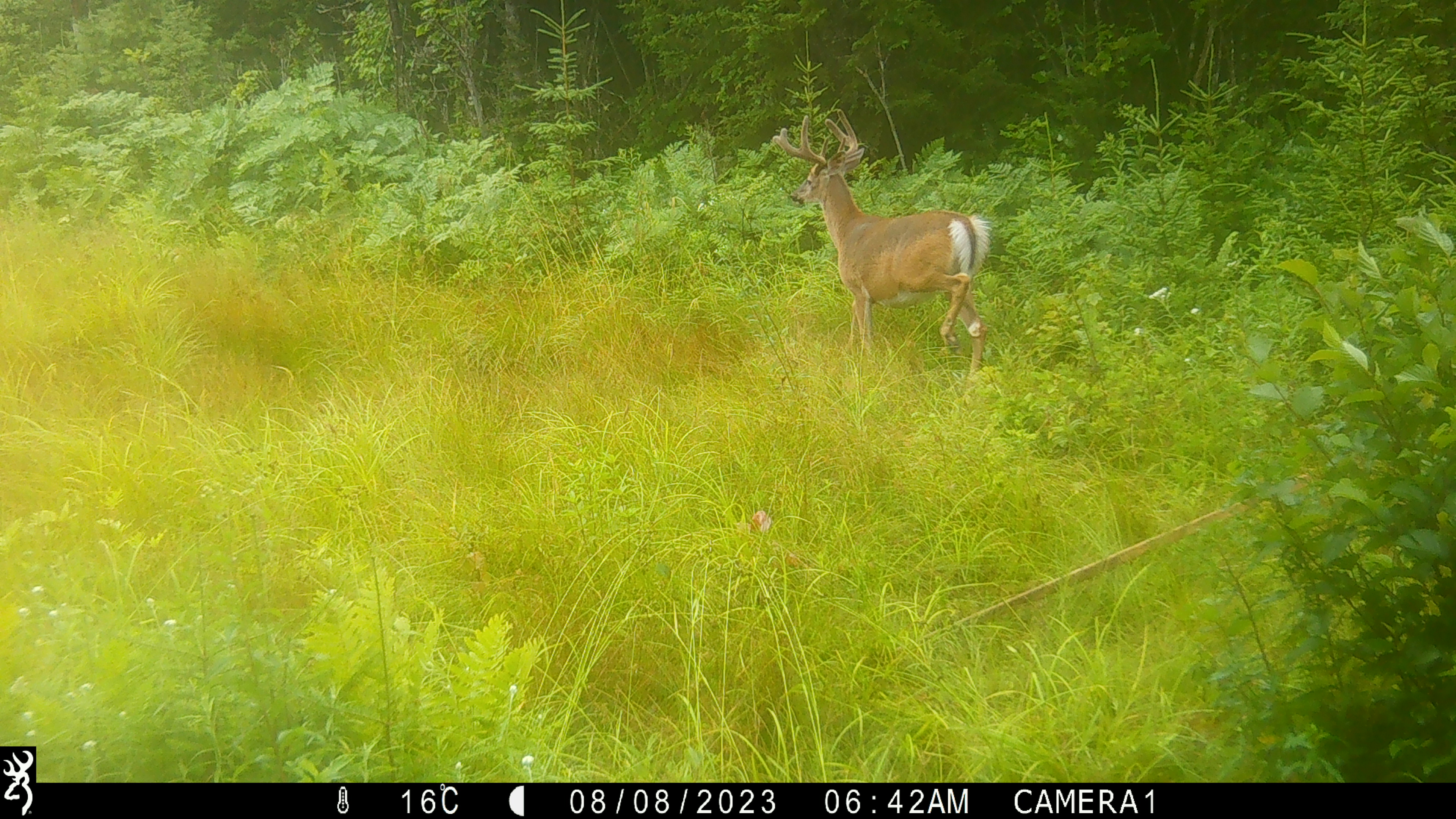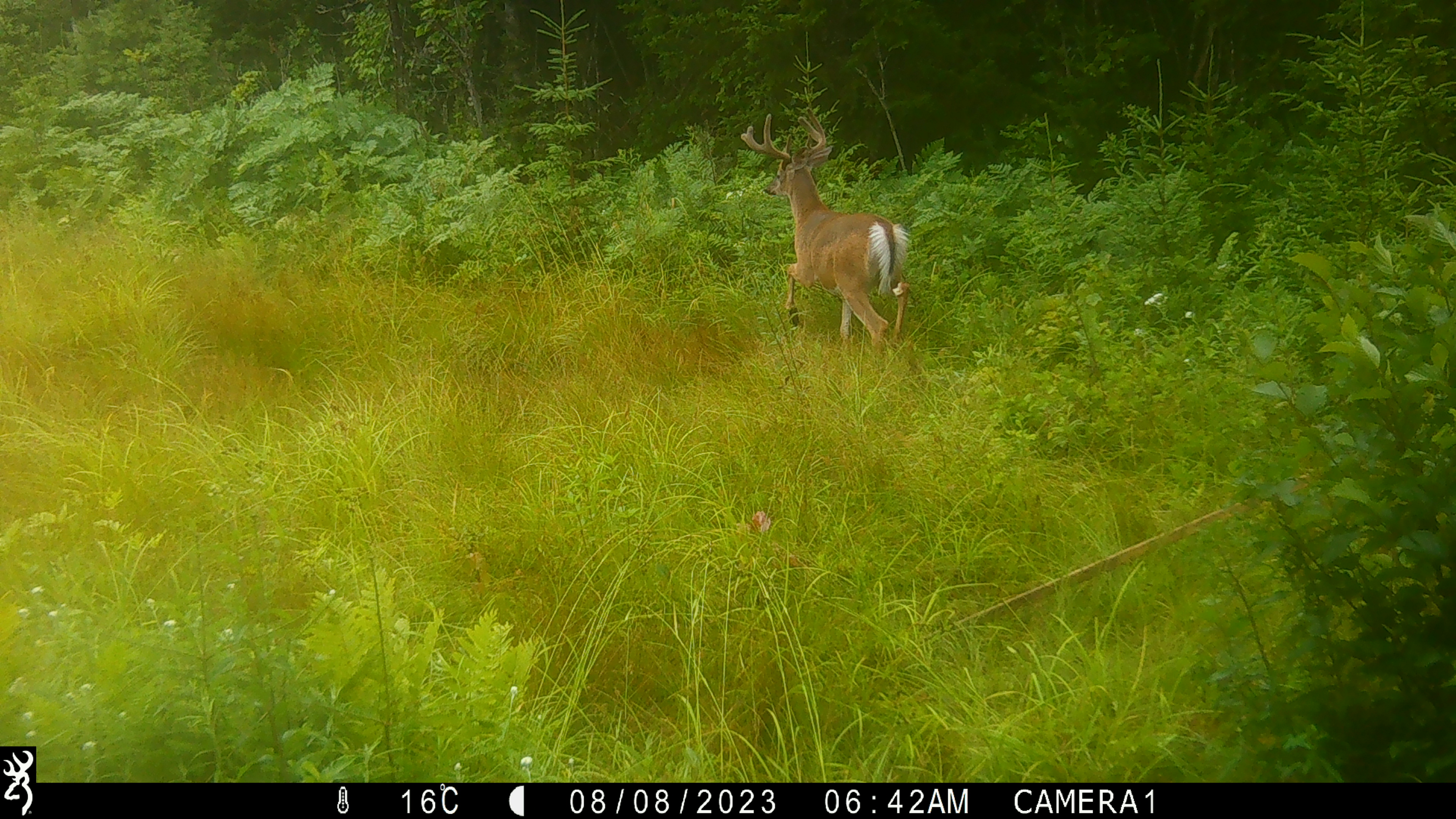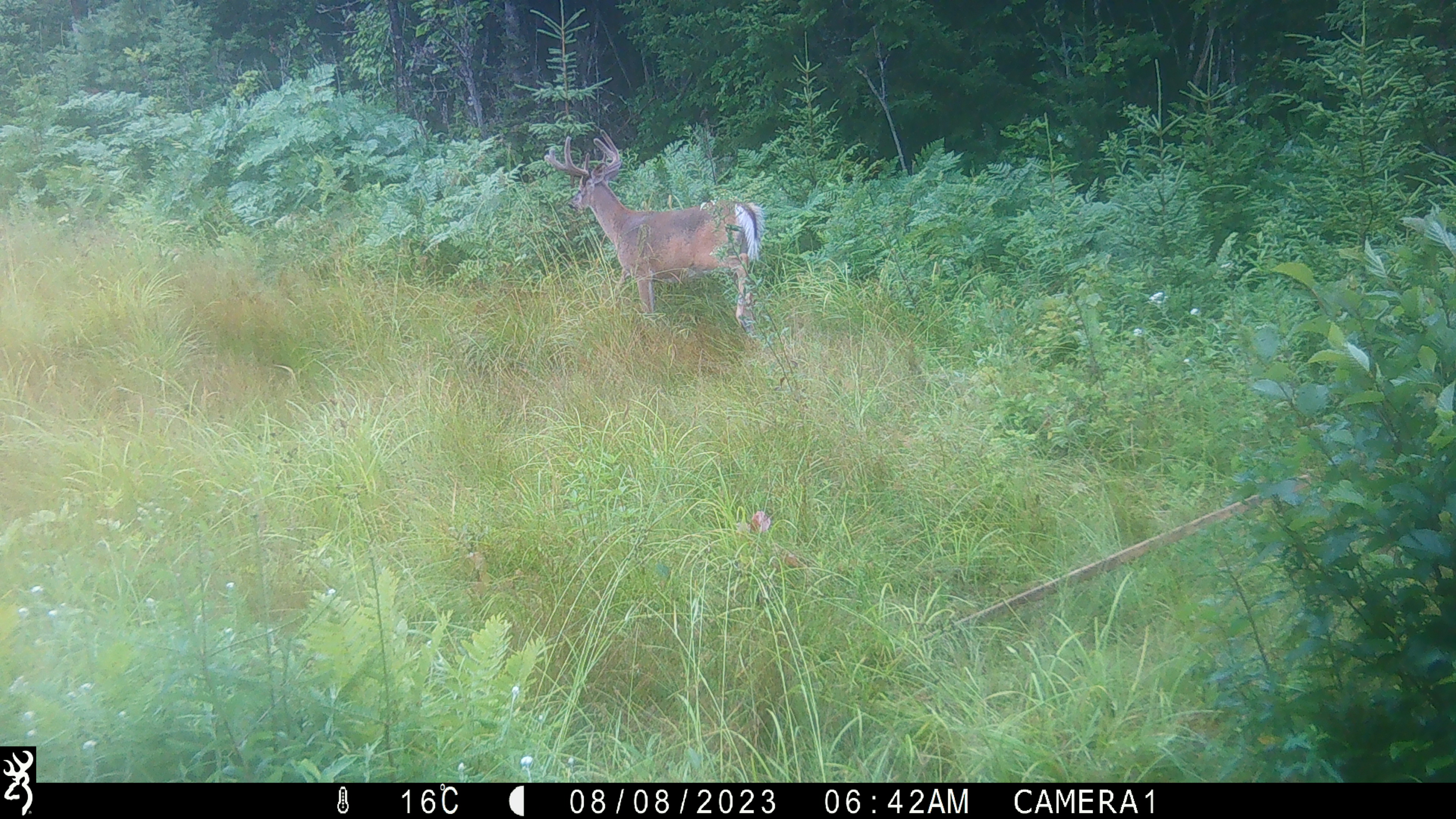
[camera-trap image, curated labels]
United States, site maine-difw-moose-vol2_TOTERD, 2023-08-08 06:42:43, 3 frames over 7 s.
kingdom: Animalia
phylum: Chordata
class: Mammalia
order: Artiodactyla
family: Cervidae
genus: Odocoileus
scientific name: Odocoileus virginianus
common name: white-tailed deer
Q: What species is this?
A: White-tailed deer (Odocoileus virginianus).